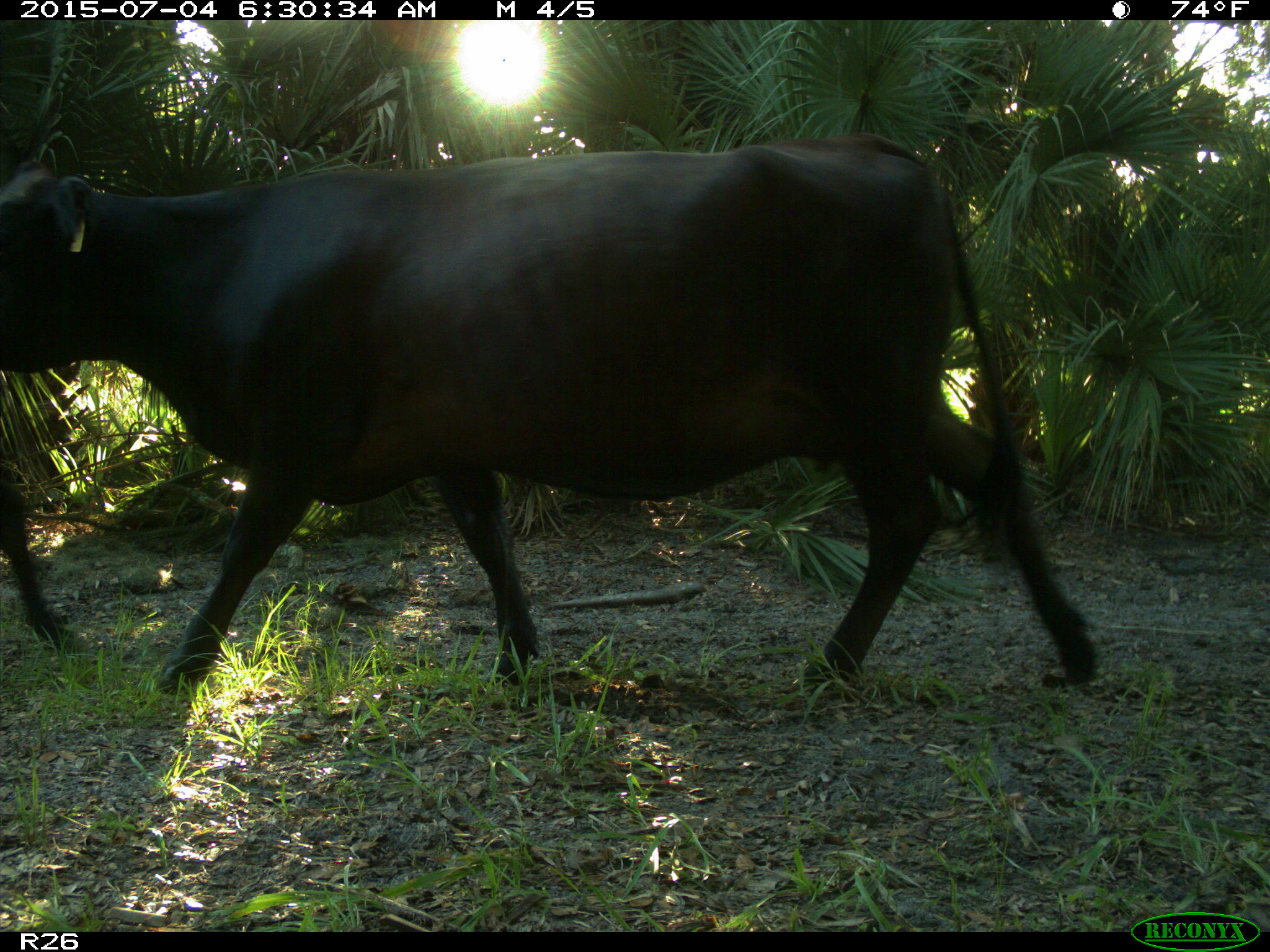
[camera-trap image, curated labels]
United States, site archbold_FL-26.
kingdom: Animalia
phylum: Chordata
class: Mammalia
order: Artiodactyla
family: Bovidae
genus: Bos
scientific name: Bos taurus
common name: domestic cow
Bos taurus (domestic cow).